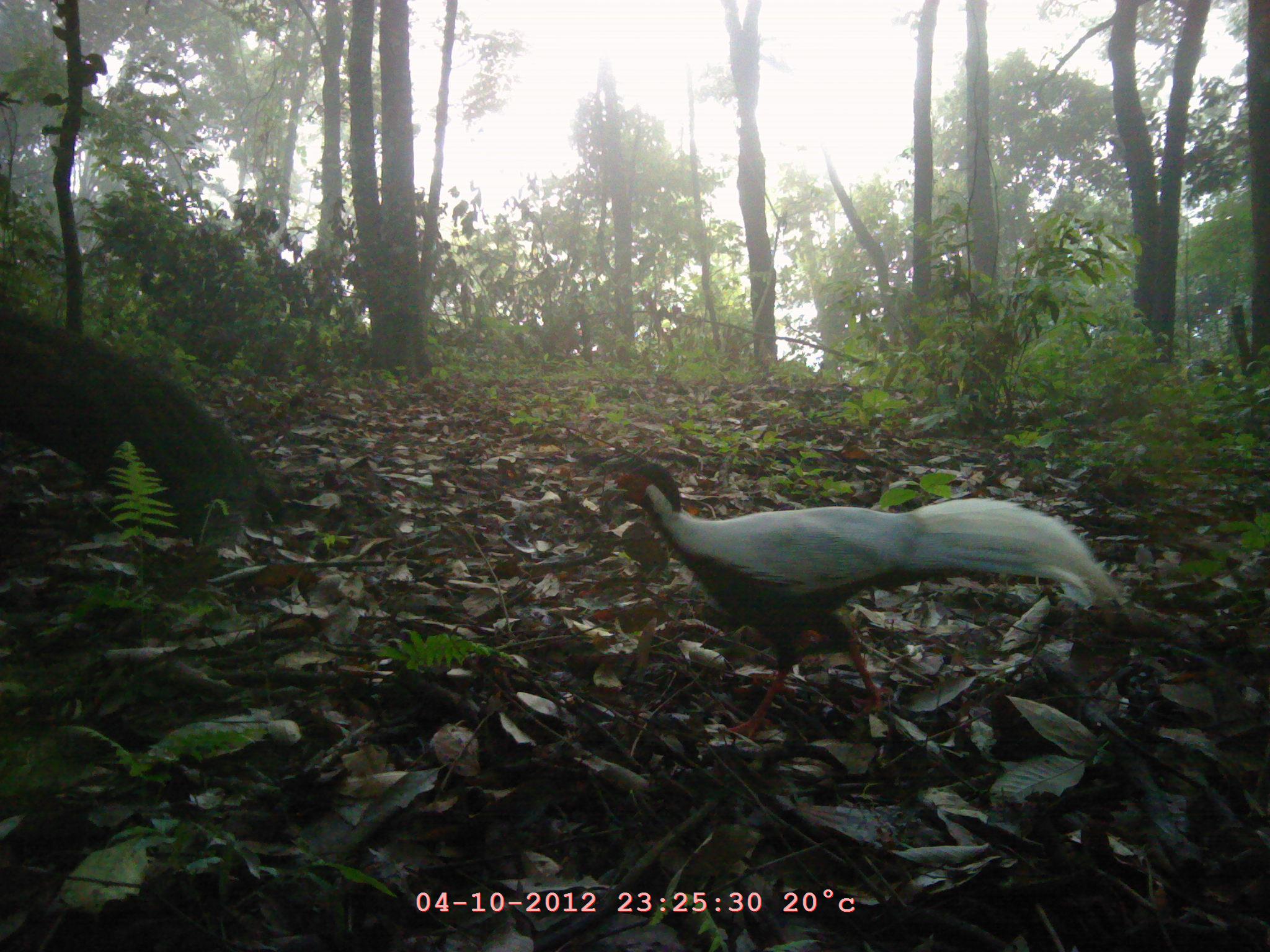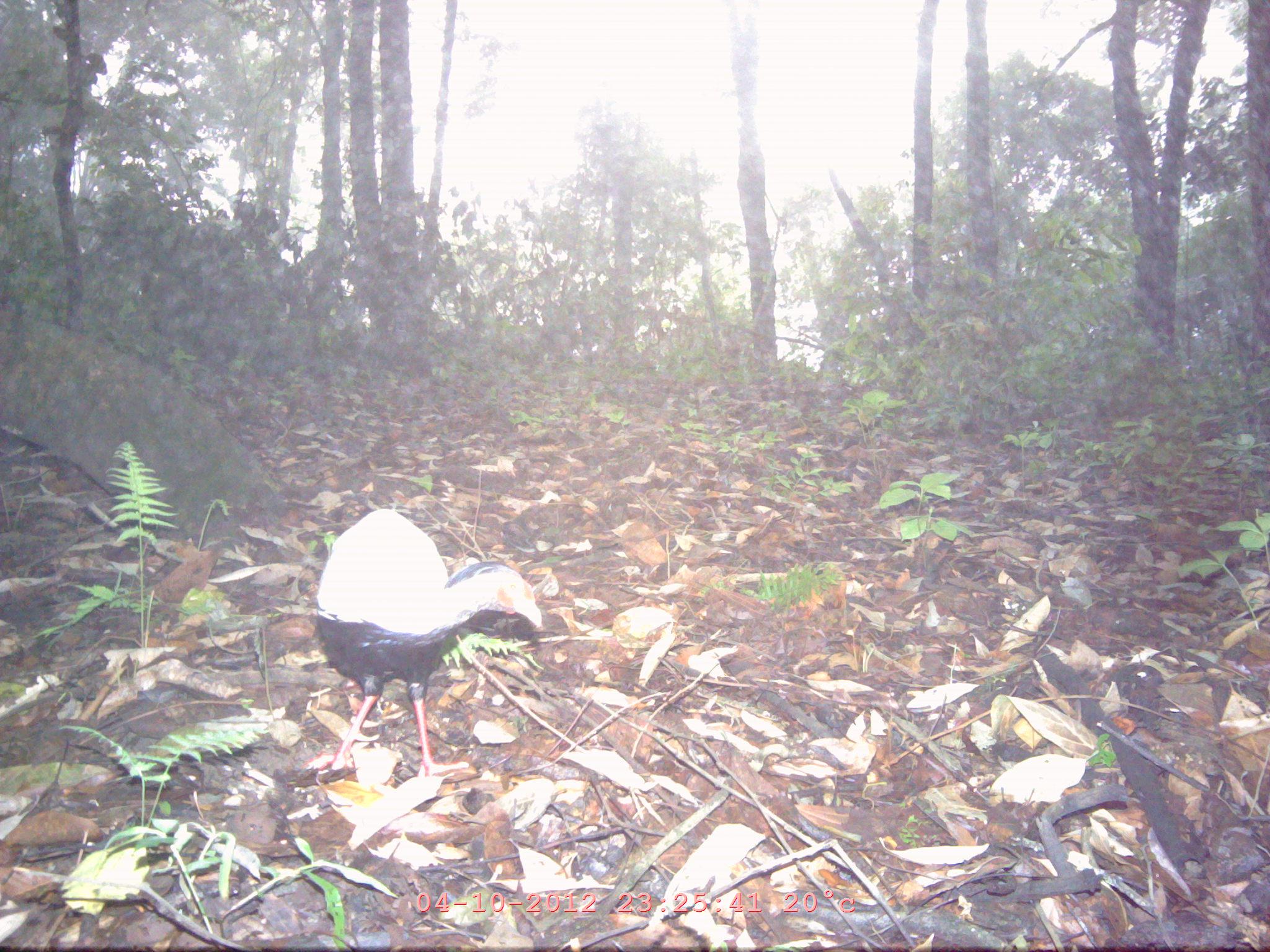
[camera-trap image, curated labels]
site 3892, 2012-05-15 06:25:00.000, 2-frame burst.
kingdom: Animalia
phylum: Chordata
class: Aves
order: Galliformes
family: Phasianidae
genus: Lophura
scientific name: Lophura nycthemera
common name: silver pheasant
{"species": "Lophura nycthemera (silver pheasant)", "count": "1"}